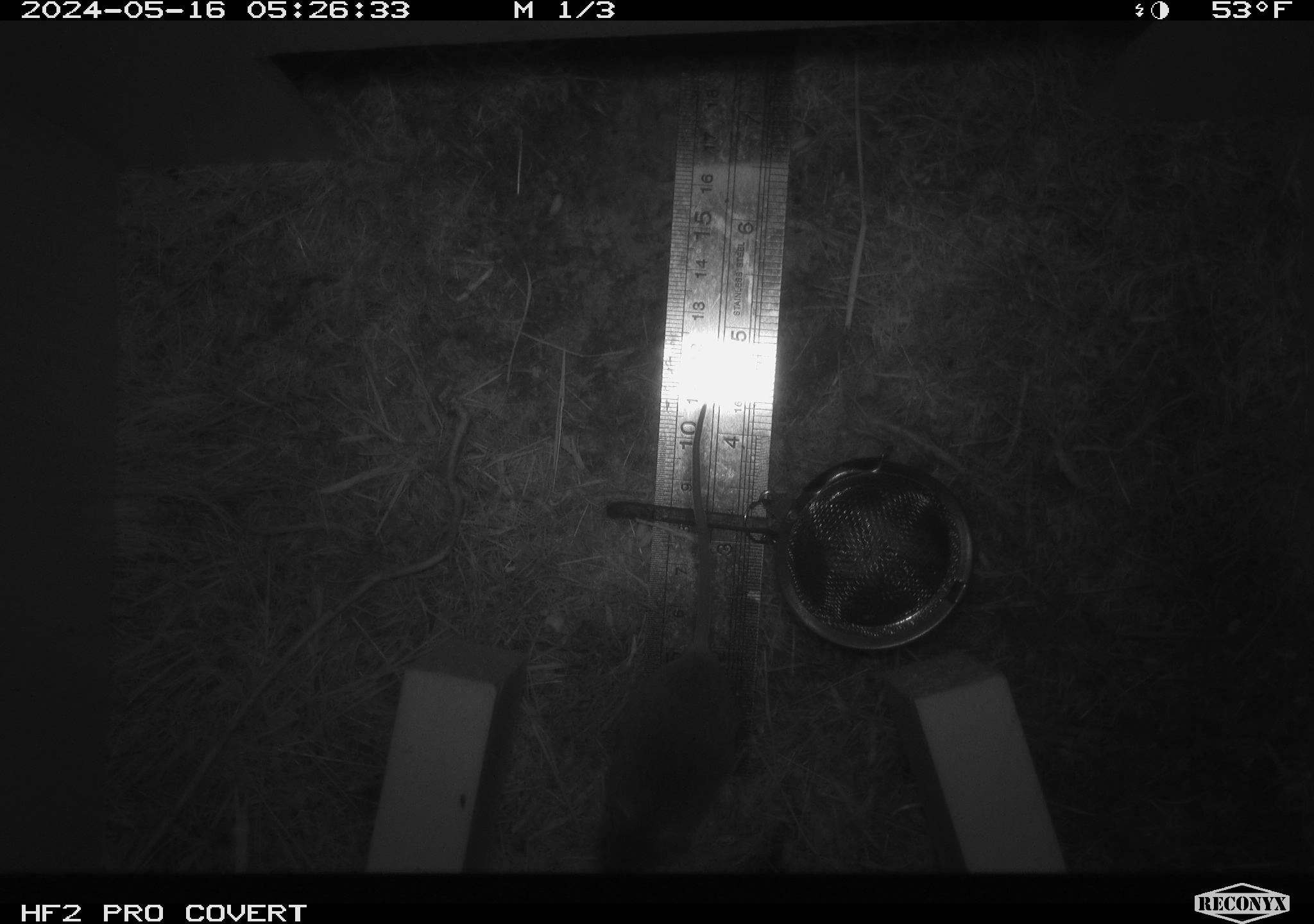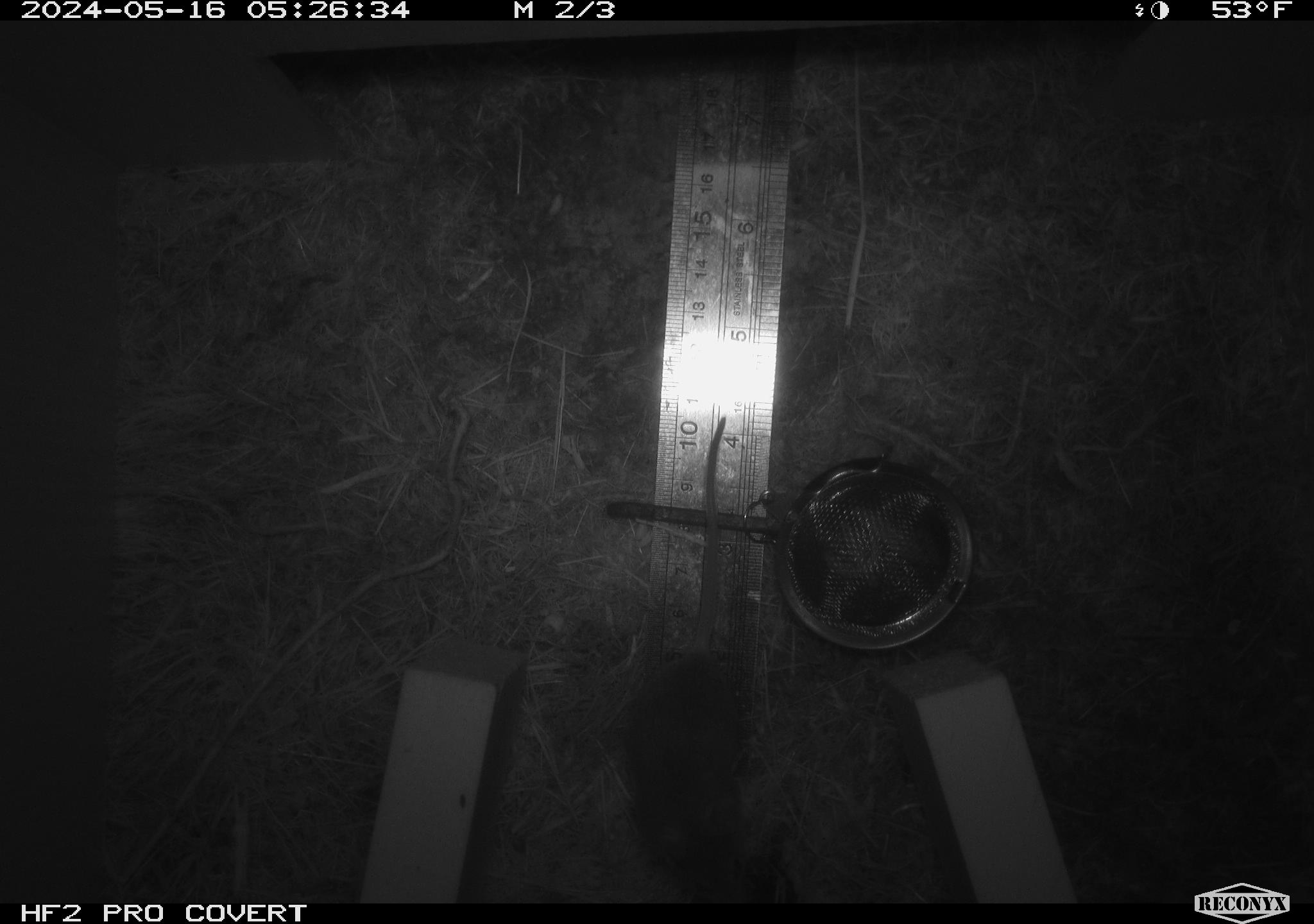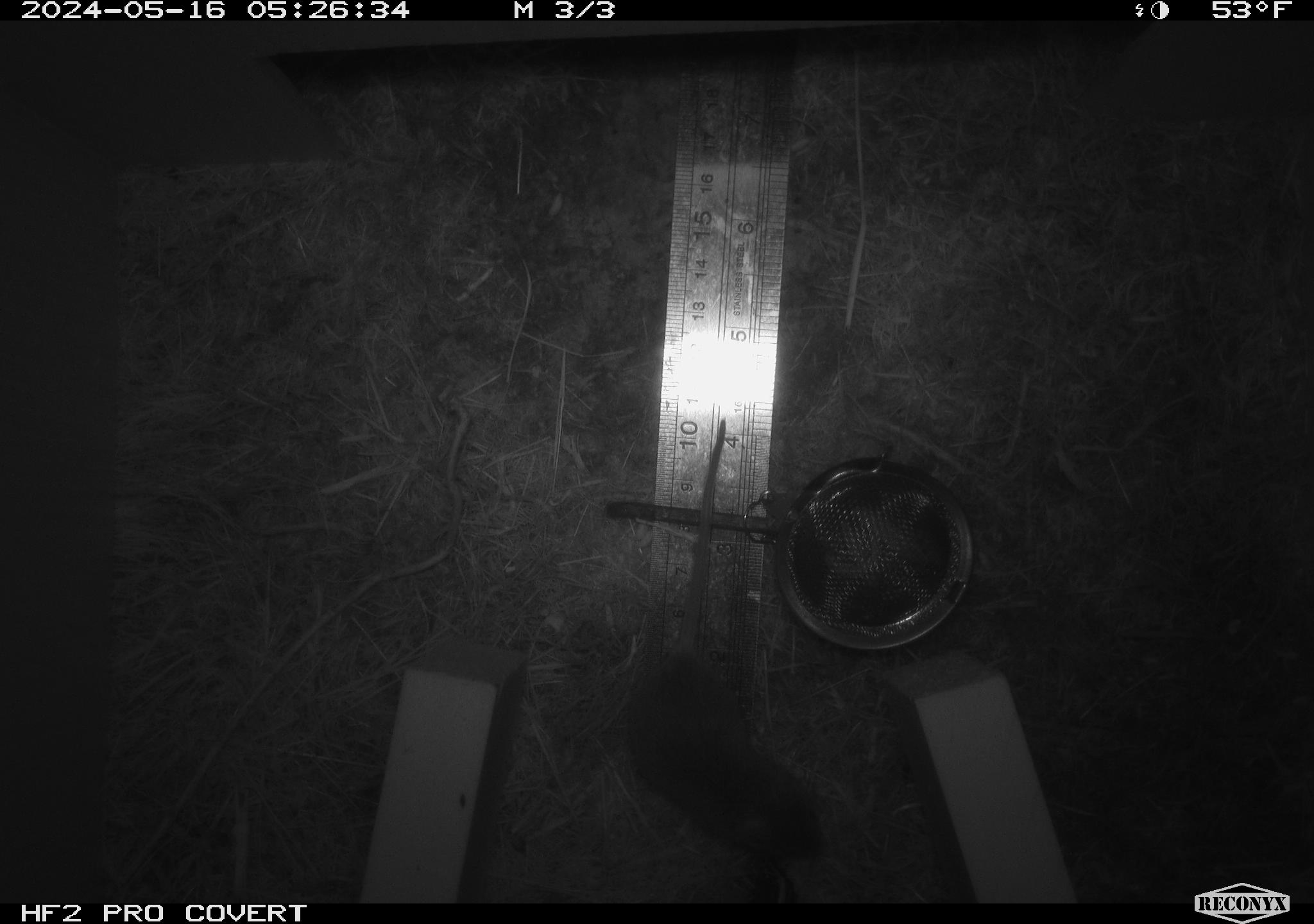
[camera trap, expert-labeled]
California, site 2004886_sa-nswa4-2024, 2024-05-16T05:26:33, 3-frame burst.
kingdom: Animalia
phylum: Chordata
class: Mammalia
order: Rodentia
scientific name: Rodentia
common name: rodent